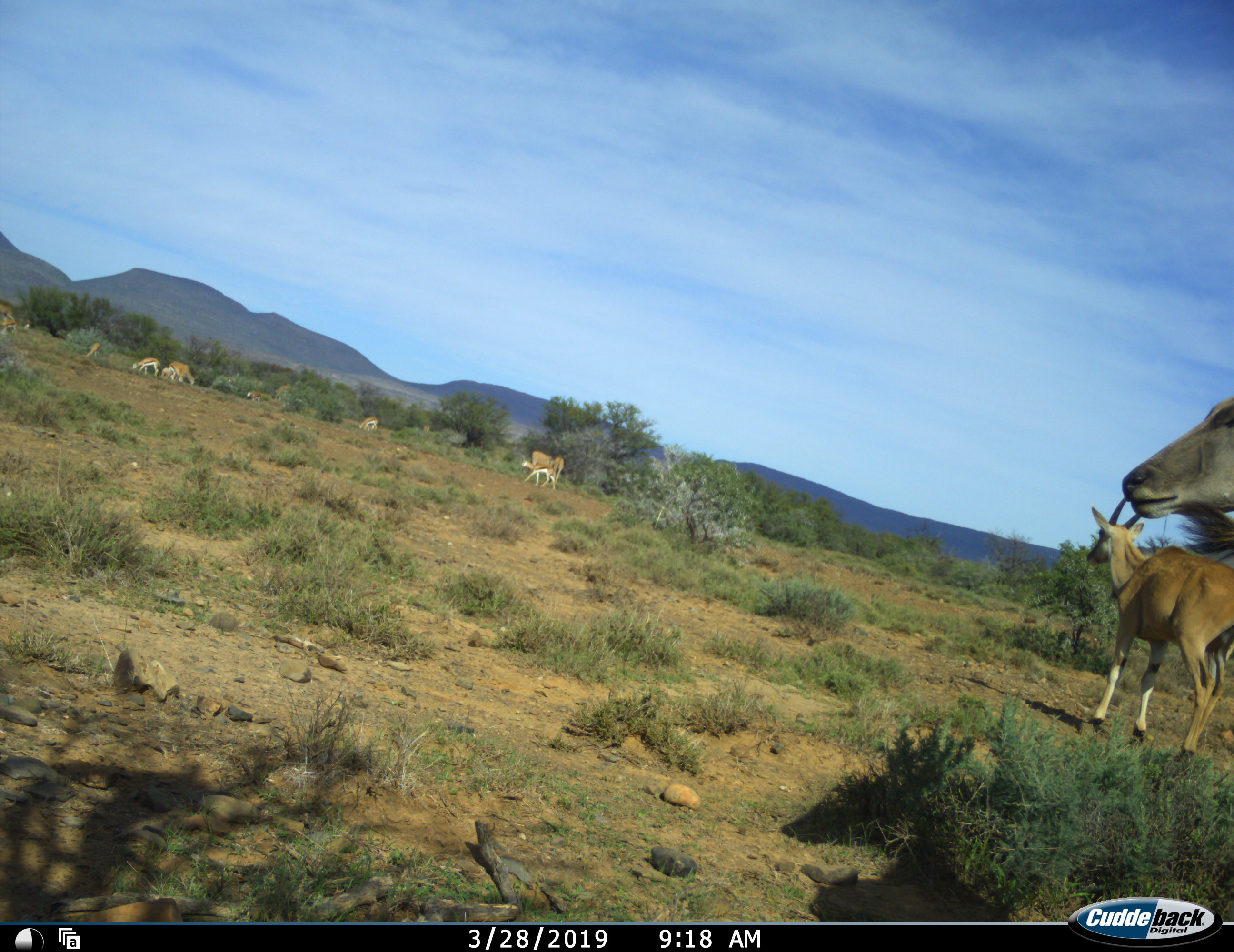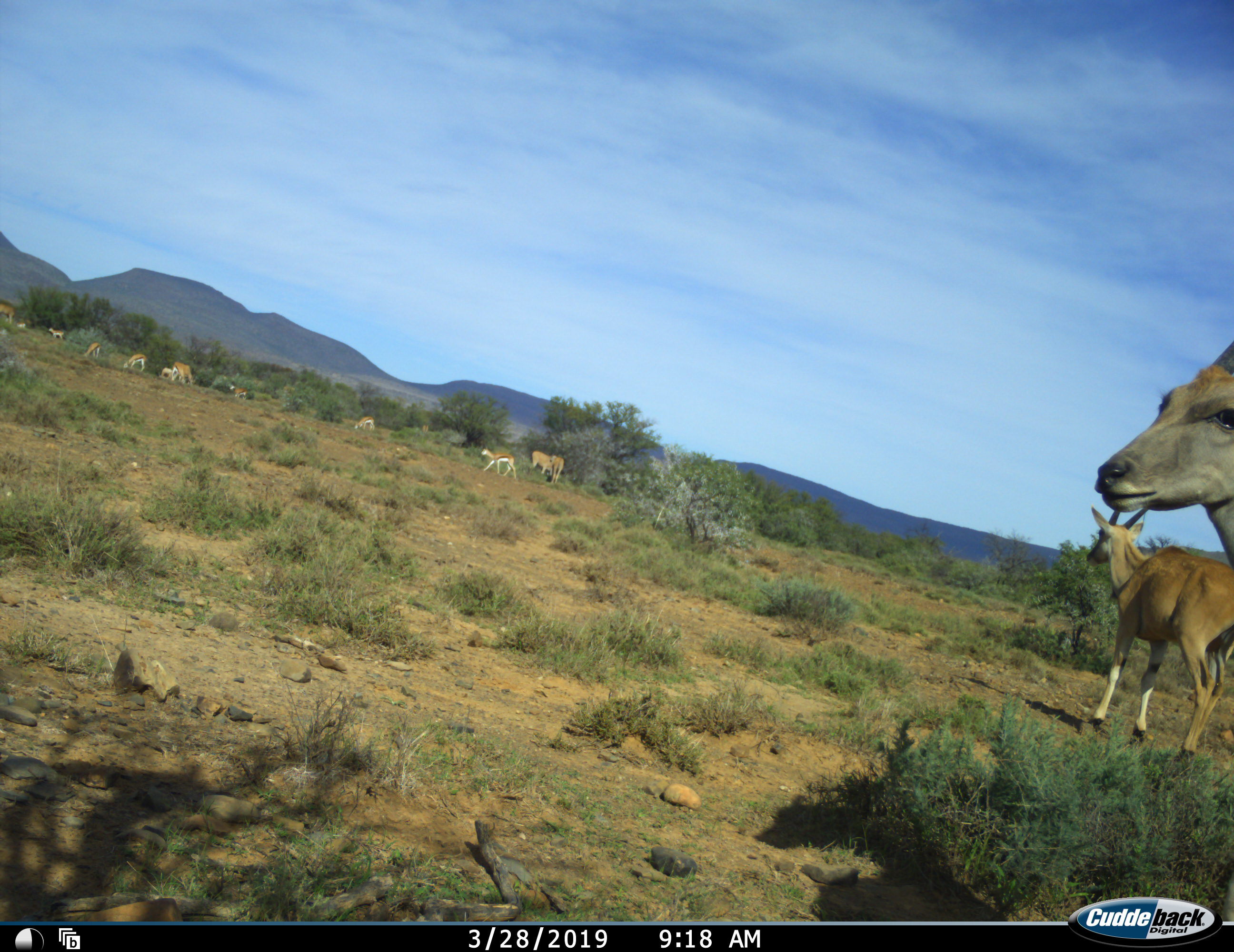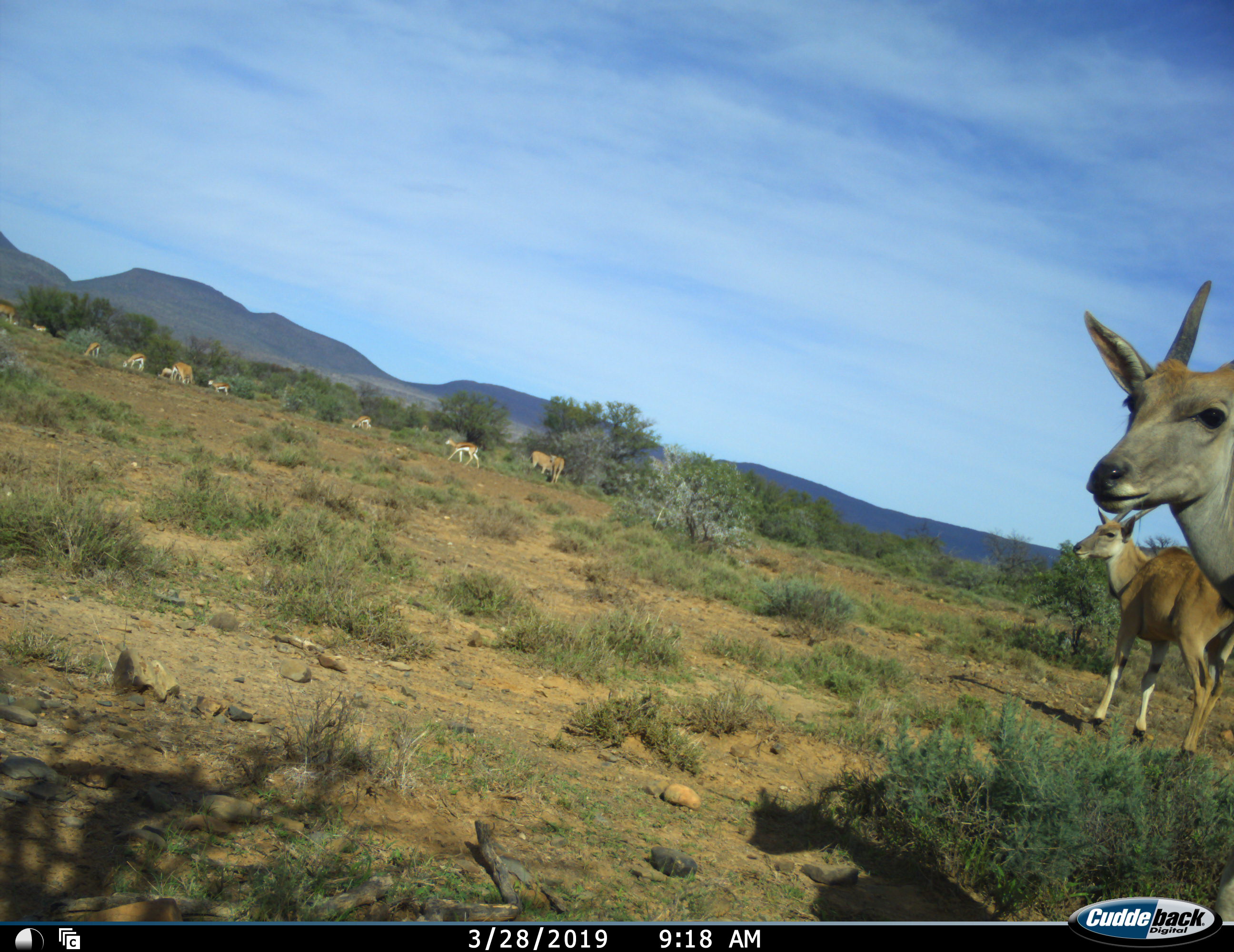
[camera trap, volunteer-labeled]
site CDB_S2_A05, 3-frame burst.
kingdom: Animalia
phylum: Chordata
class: Mammalia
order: Artiodactyla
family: Bovidae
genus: Tragelaphus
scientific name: Tragelaphus oryx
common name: eland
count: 5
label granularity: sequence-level